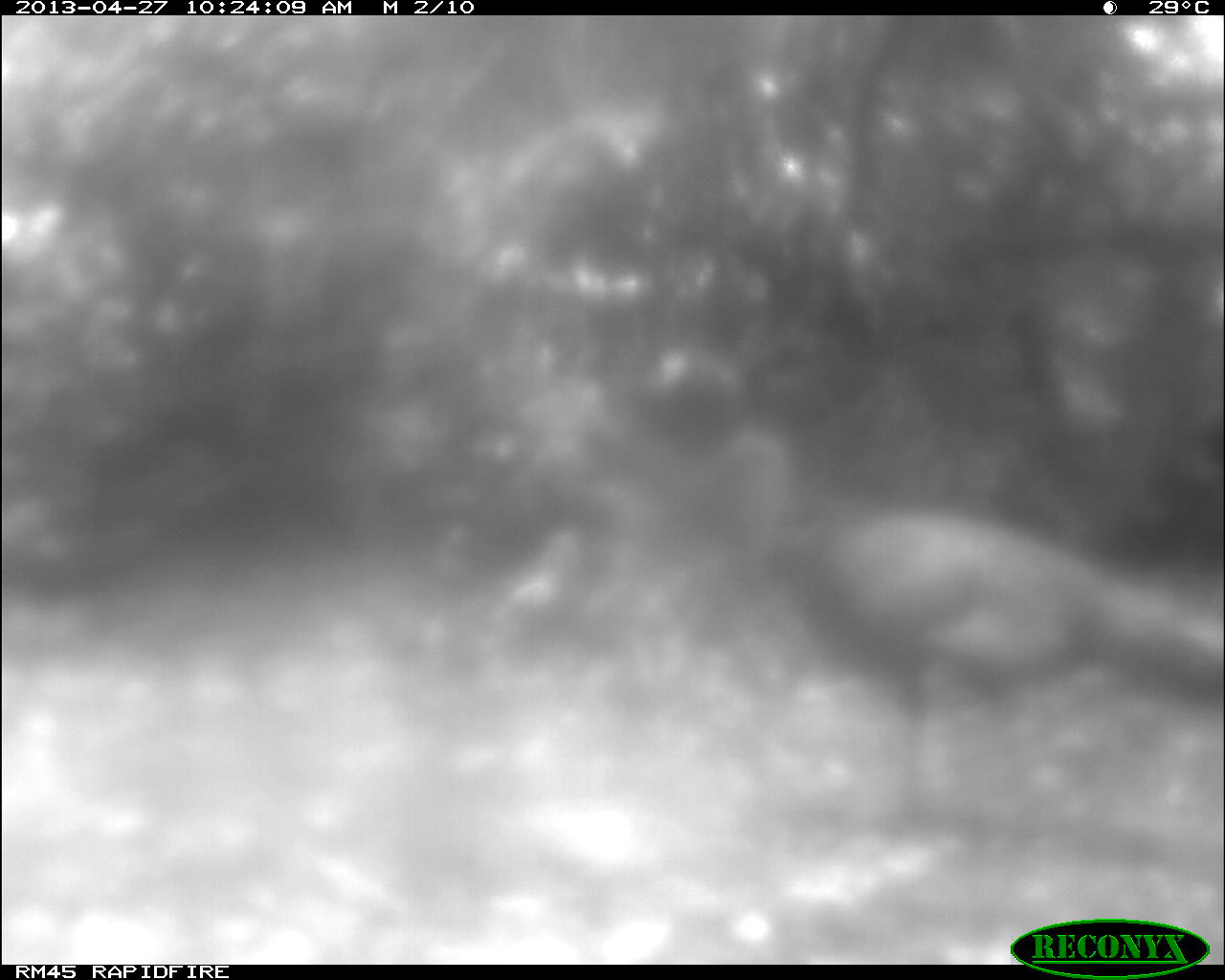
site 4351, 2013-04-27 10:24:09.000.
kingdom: Animalia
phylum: Chordata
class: Aves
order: Galliformes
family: Phasianidae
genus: Meleagris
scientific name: Meleagris ocellata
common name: ocellated turkey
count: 1